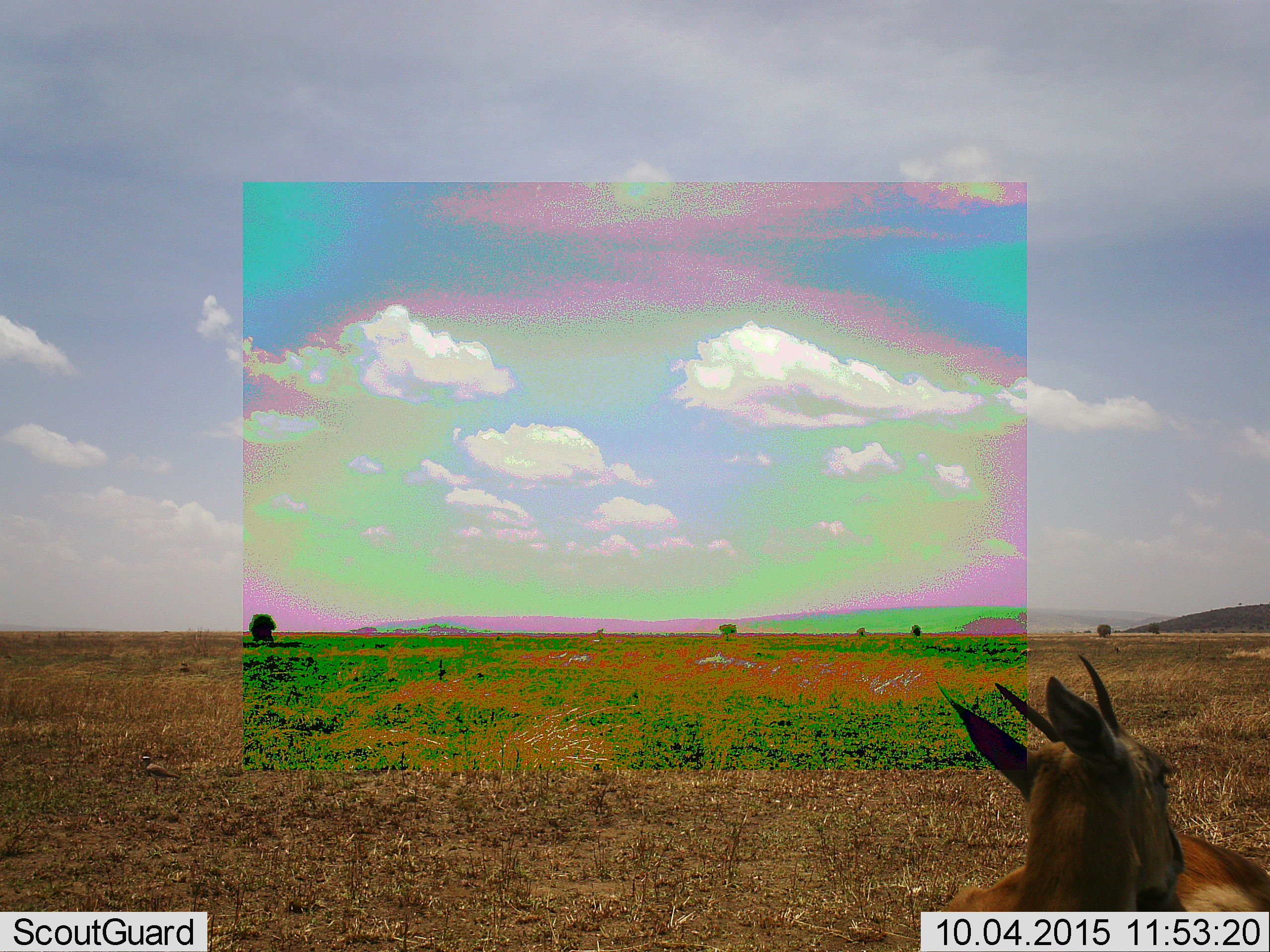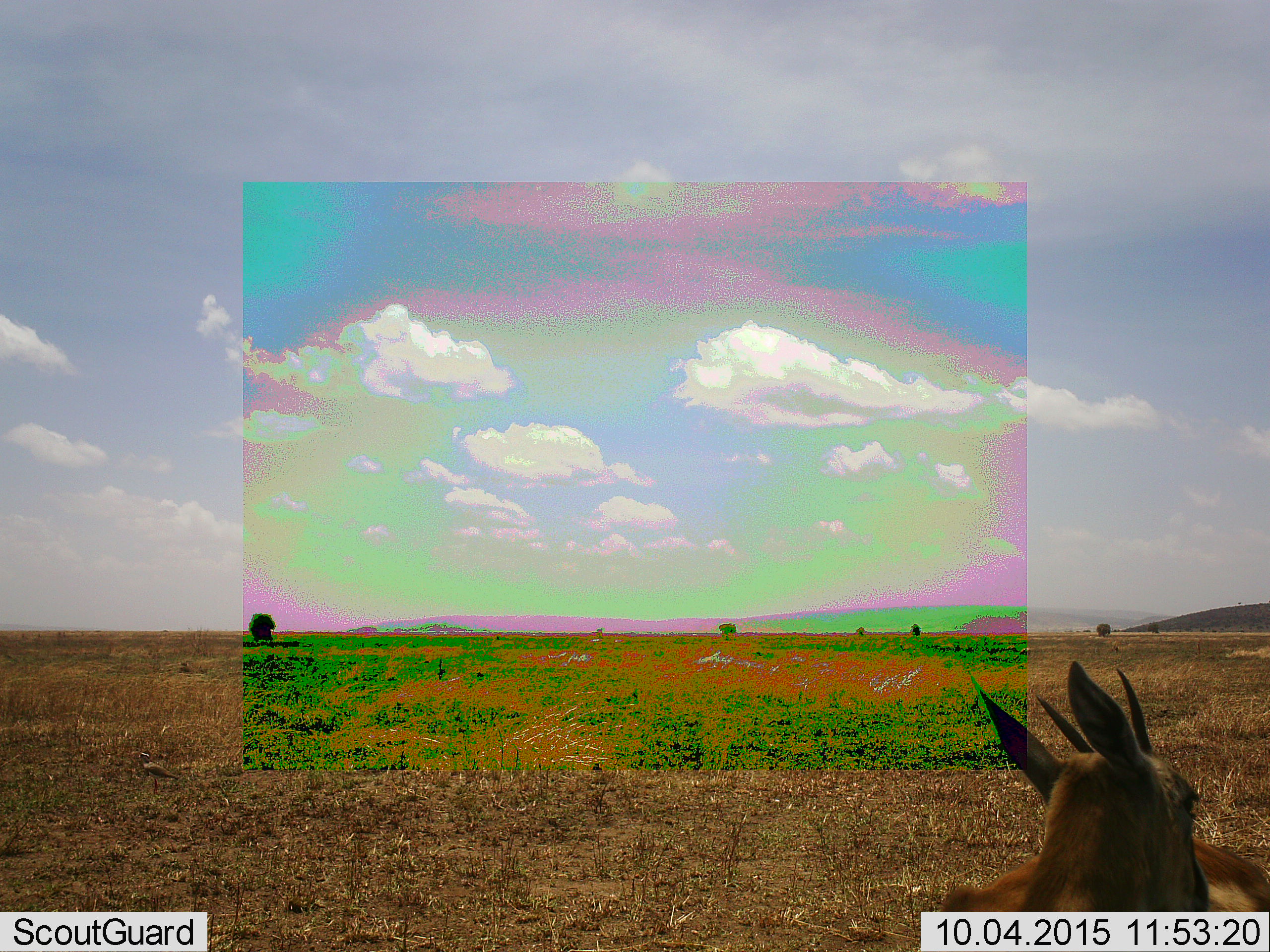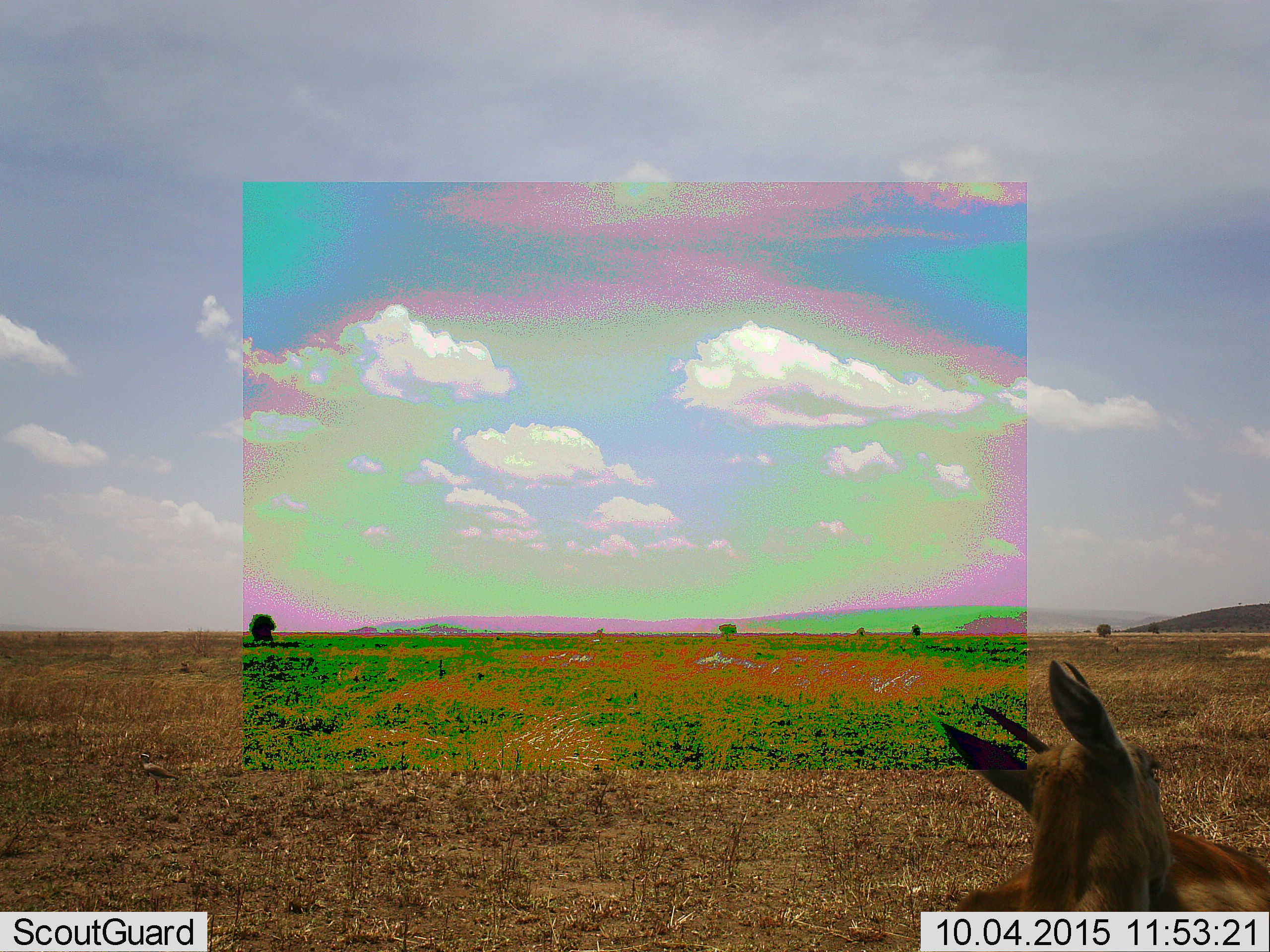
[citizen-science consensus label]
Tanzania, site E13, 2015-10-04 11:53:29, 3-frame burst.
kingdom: Animalia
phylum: Chordata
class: Mammalia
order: Artiodactyla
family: Bovidae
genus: Eudorcas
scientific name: Eudorcas thomsonii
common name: thomson's gazelle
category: gazellethomsons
Gazellethomsons (thomson's gazelle) (Eudorcas thomsonii), count 2. Behavior (volunteer vote fractions): standing 54%, resting 38%, moving 8%, interacting 8%. Young present (vote fraction): 0%. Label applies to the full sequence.